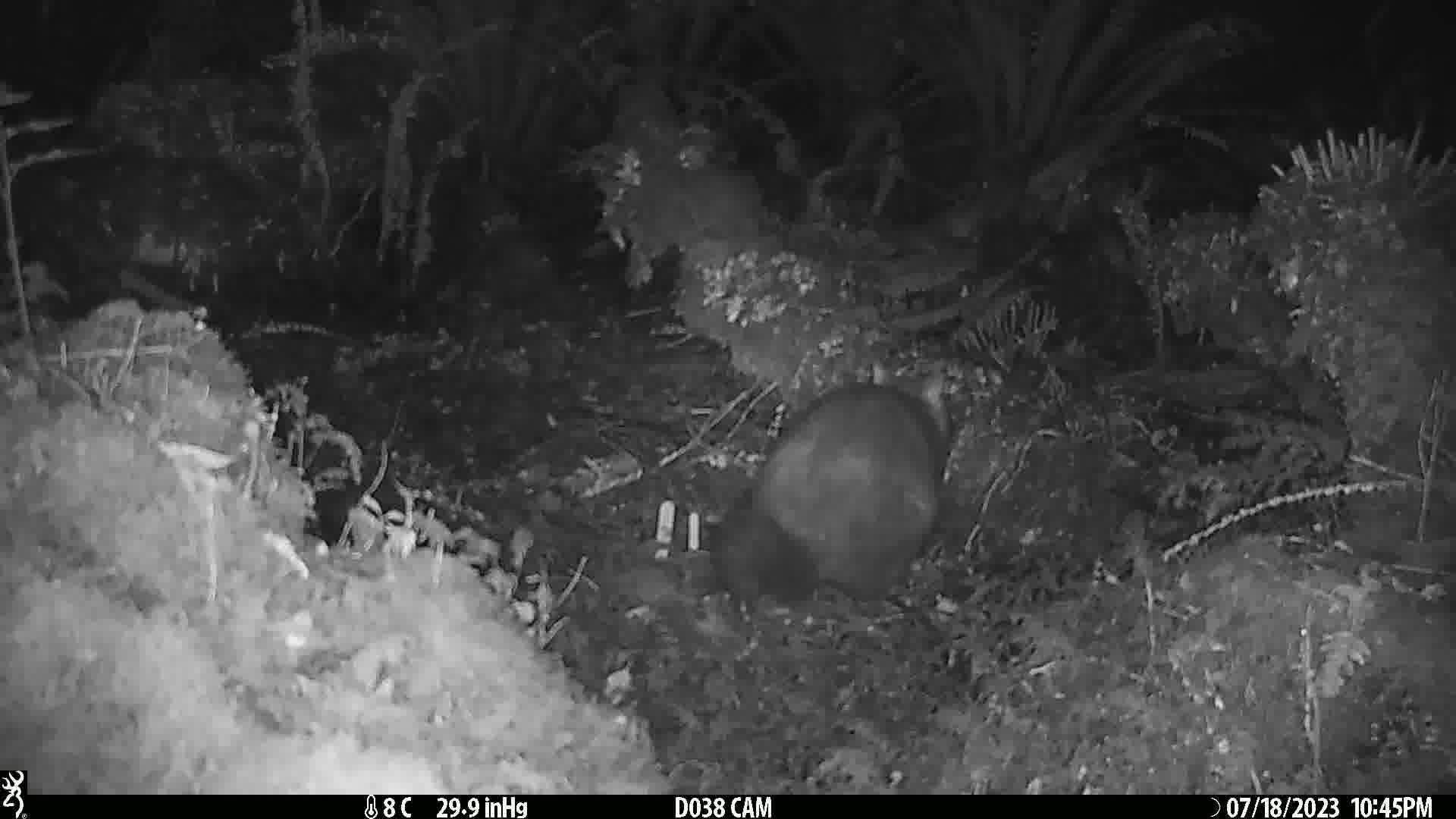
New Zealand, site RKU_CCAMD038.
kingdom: Animalia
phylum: Chordata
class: Mammalia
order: Diprotodontia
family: Phalangeridae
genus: Trichosurus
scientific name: Trichosurus vulpecula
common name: common brushtail possum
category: possum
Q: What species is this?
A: Possum (common brushtail possum) (Trichosurus vulpecula).